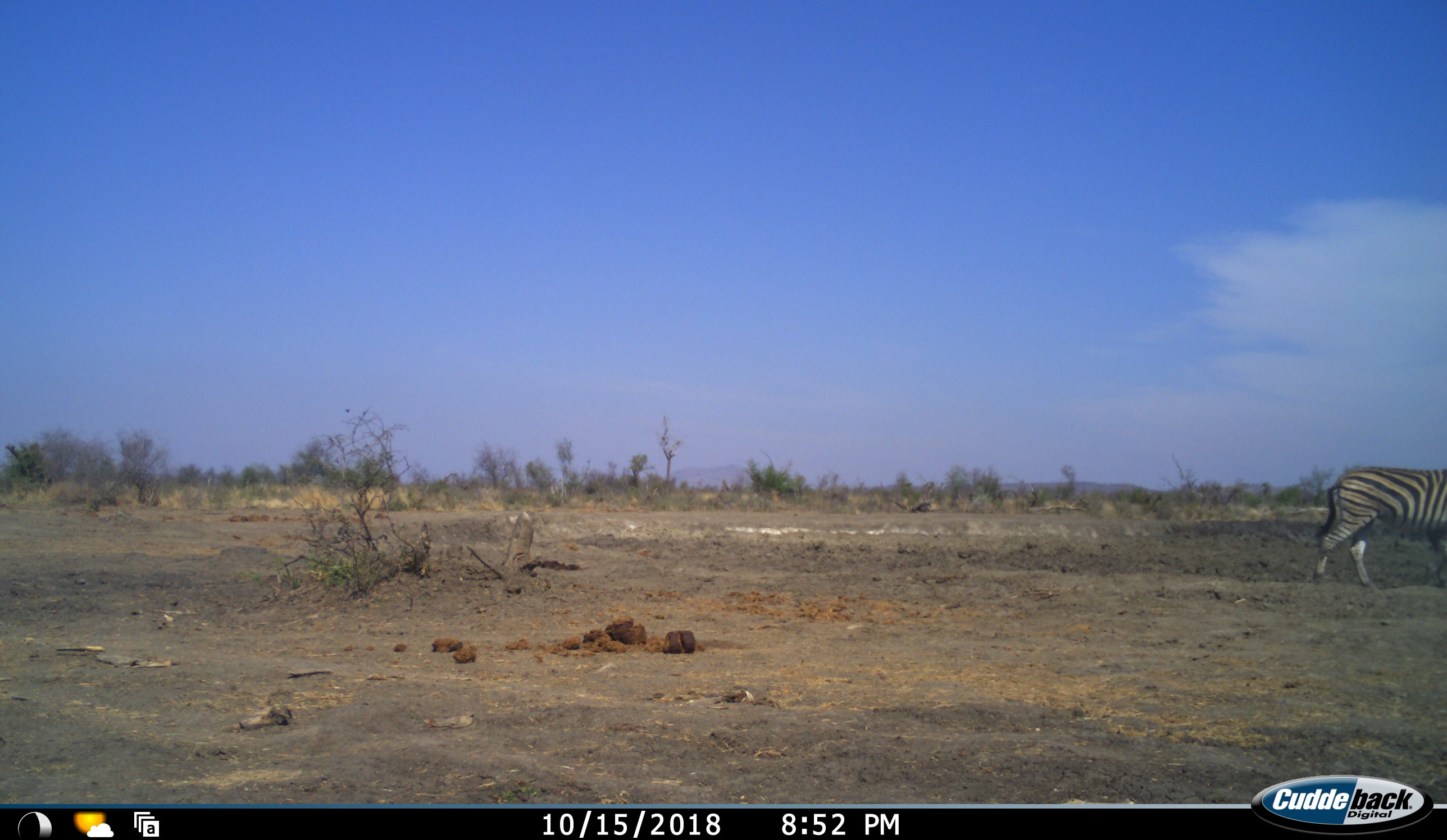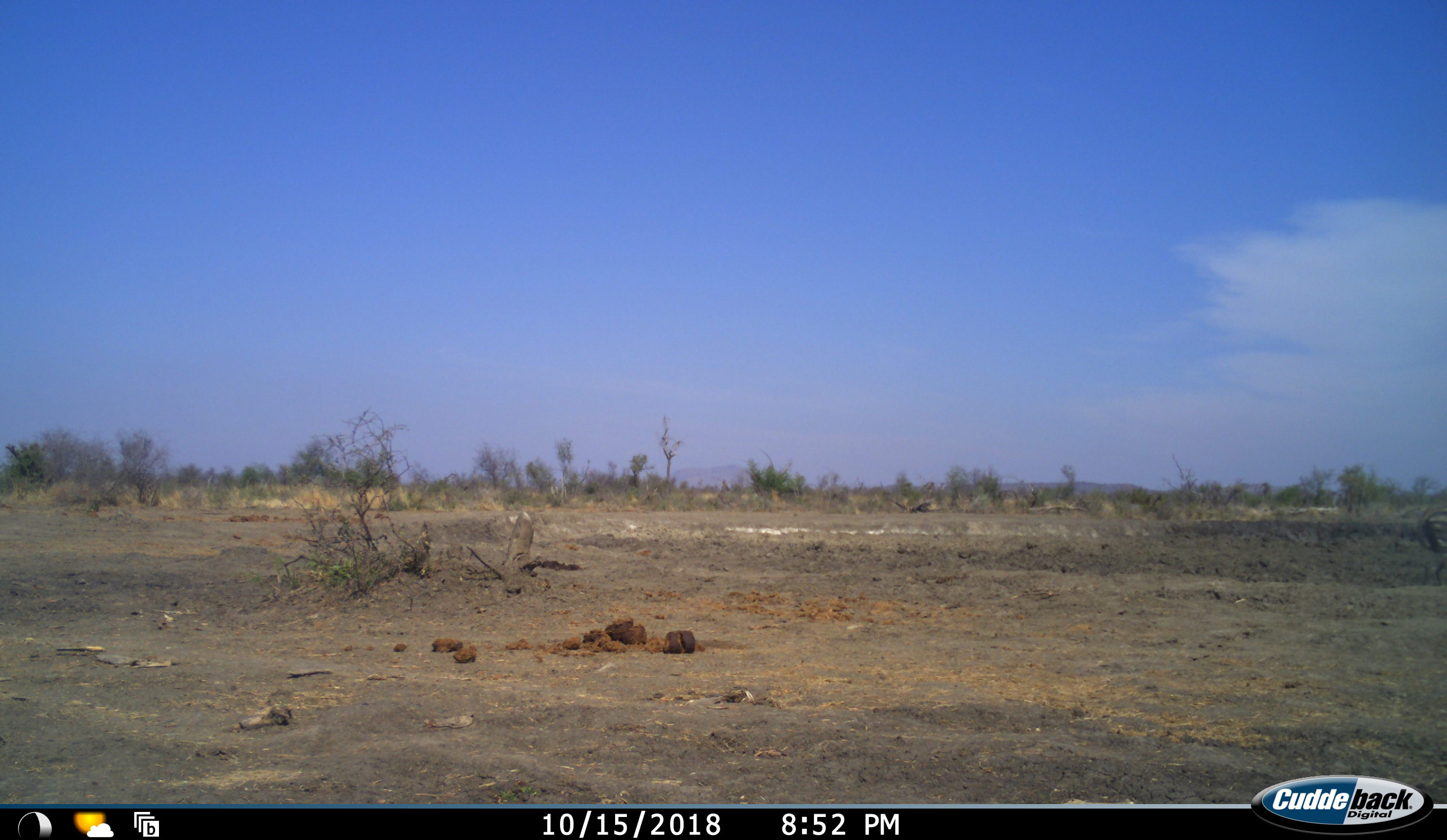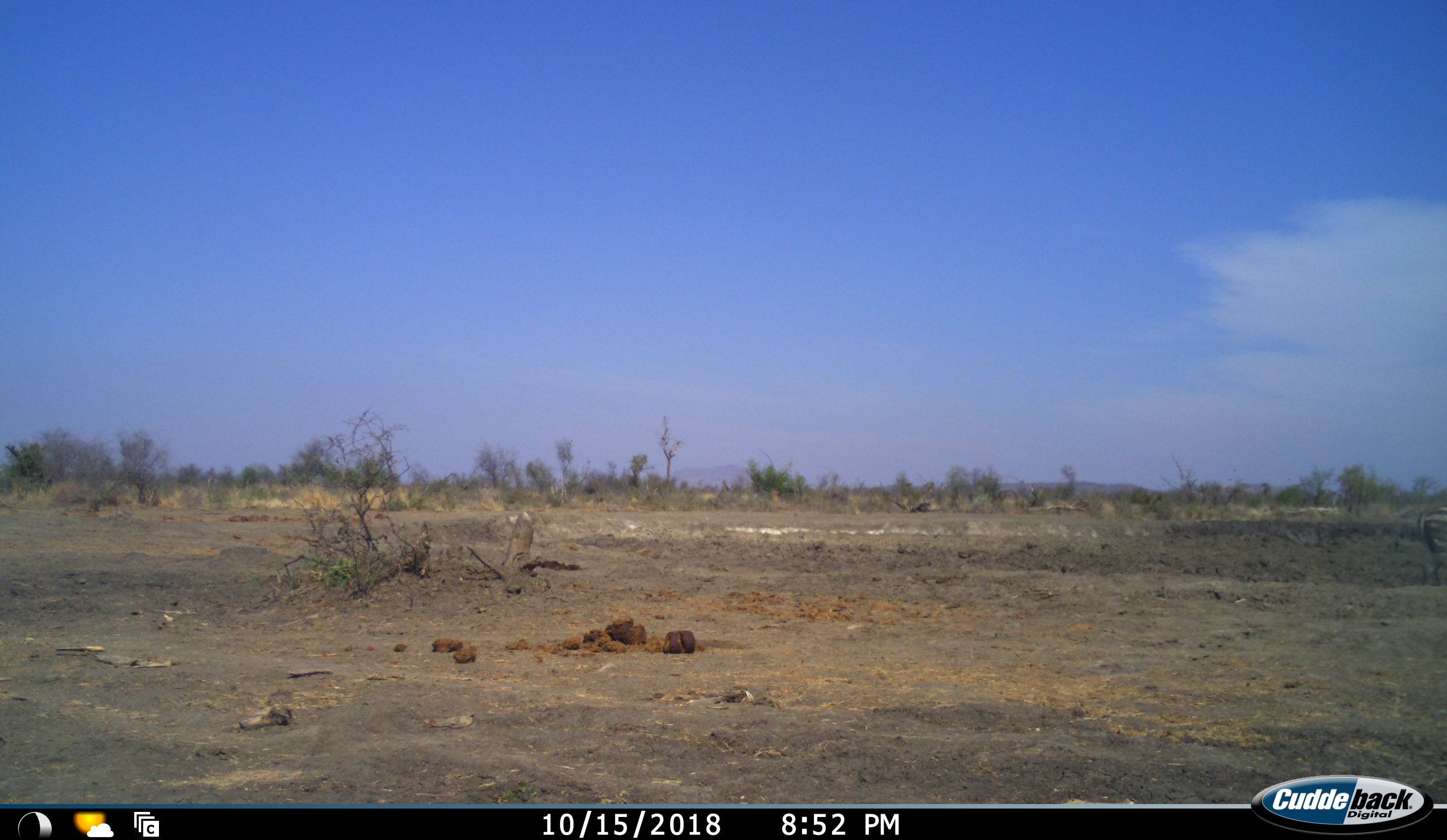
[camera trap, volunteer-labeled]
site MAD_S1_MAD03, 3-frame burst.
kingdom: Animalia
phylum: Chordata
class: Mammalia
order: Perissodactyla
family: Equidae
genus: Equus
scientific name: Equus quagga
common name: plains zebra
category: zebraplains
Zebraplains (plains zebra) (Equus quagga), count 1. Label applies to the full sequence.